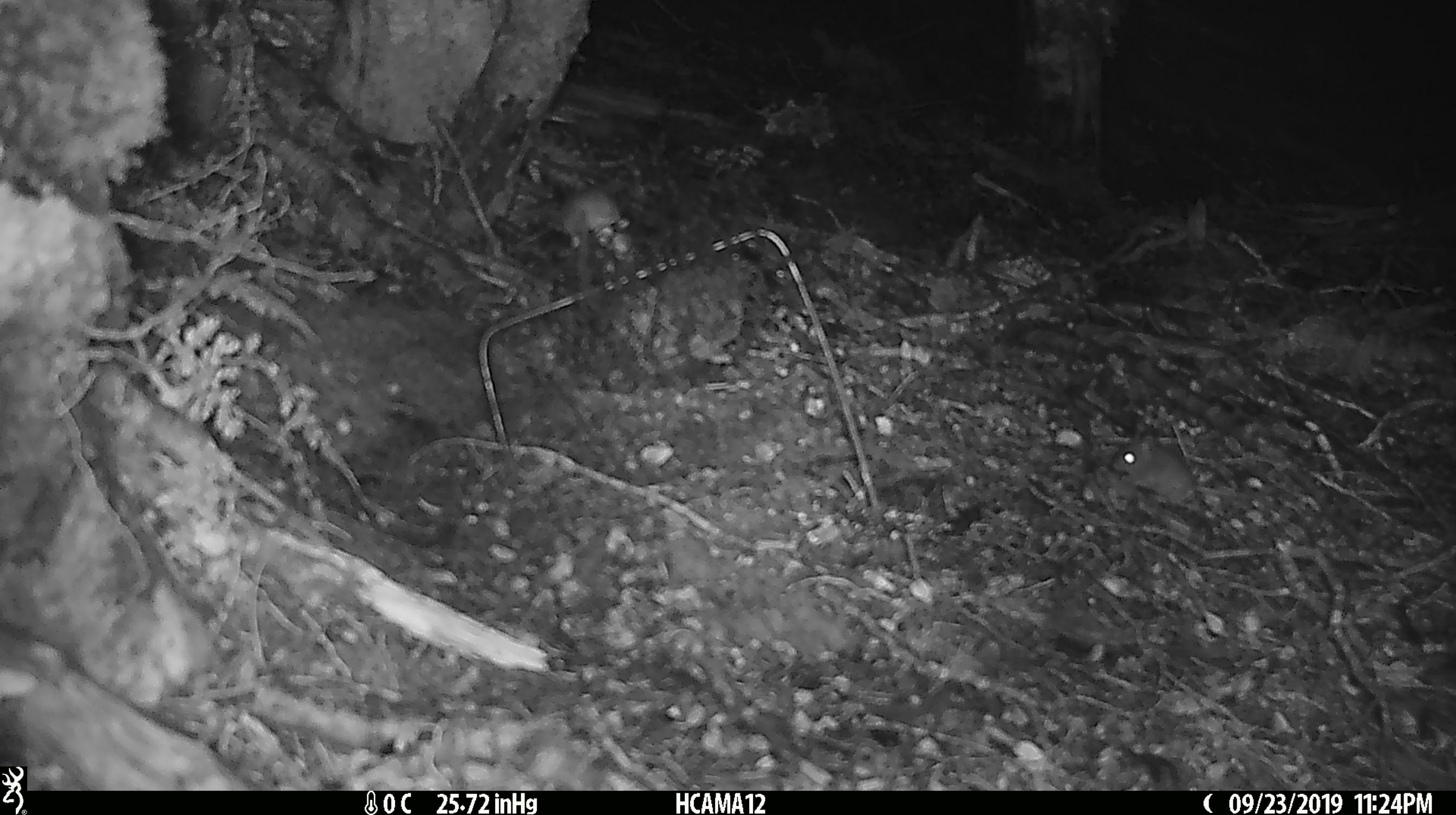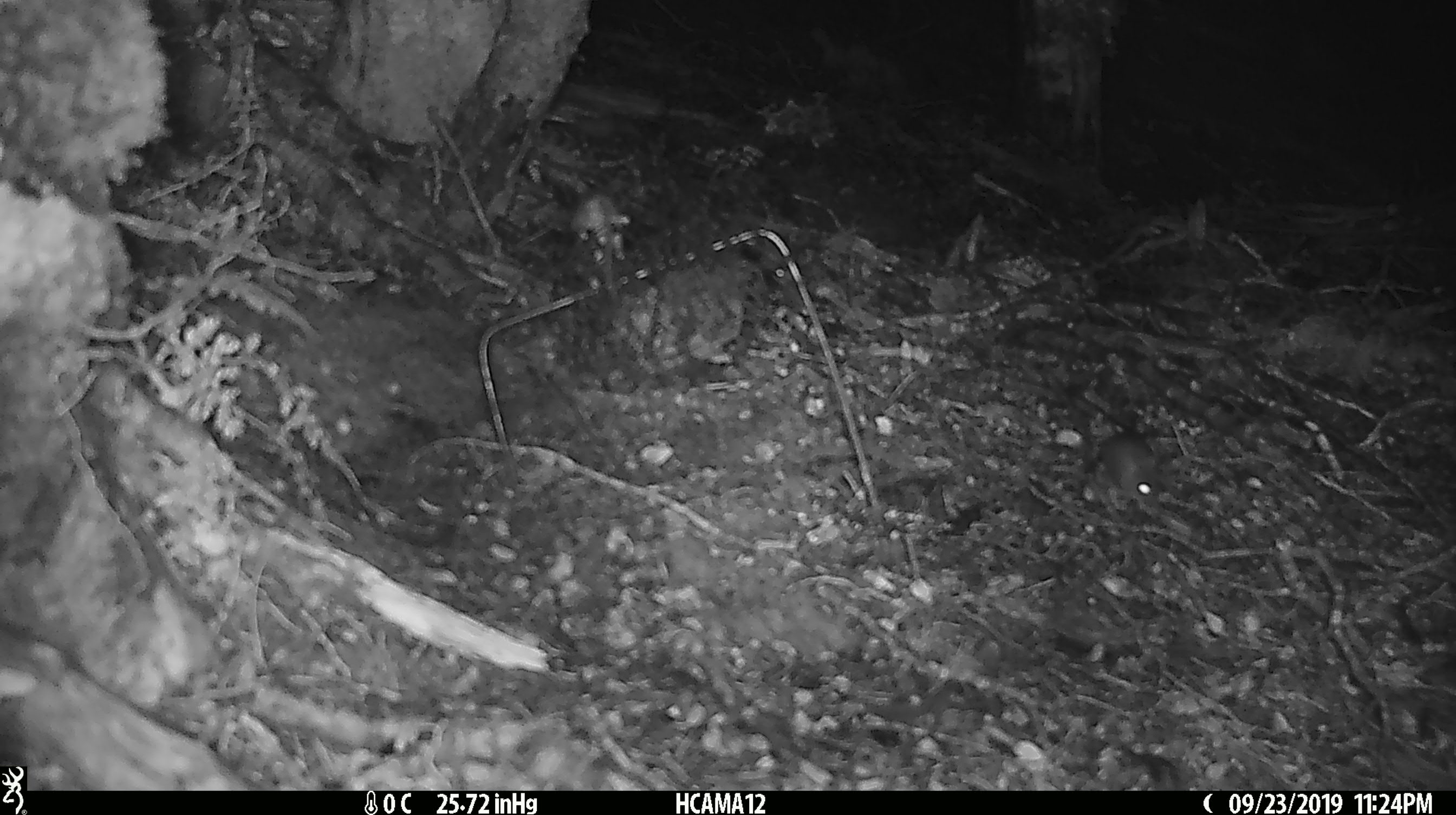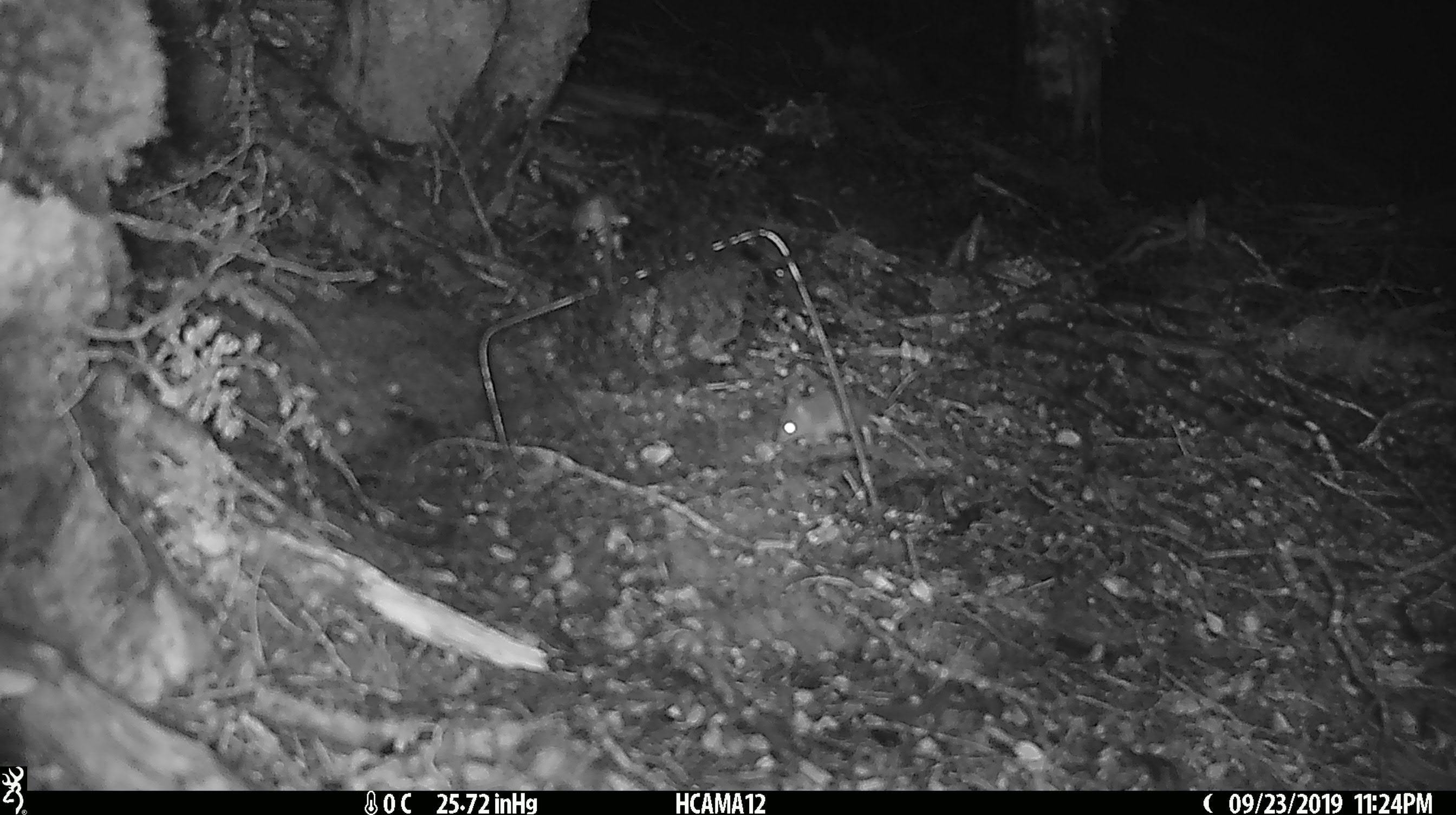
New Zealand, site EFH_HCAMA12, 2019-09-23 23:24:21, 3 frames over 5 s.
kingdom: Animalia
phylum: Chordata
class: Mammalia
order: Rodentia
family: Muridae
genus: Mus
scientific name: Mus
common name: mouse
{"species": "mouse (Mus)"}